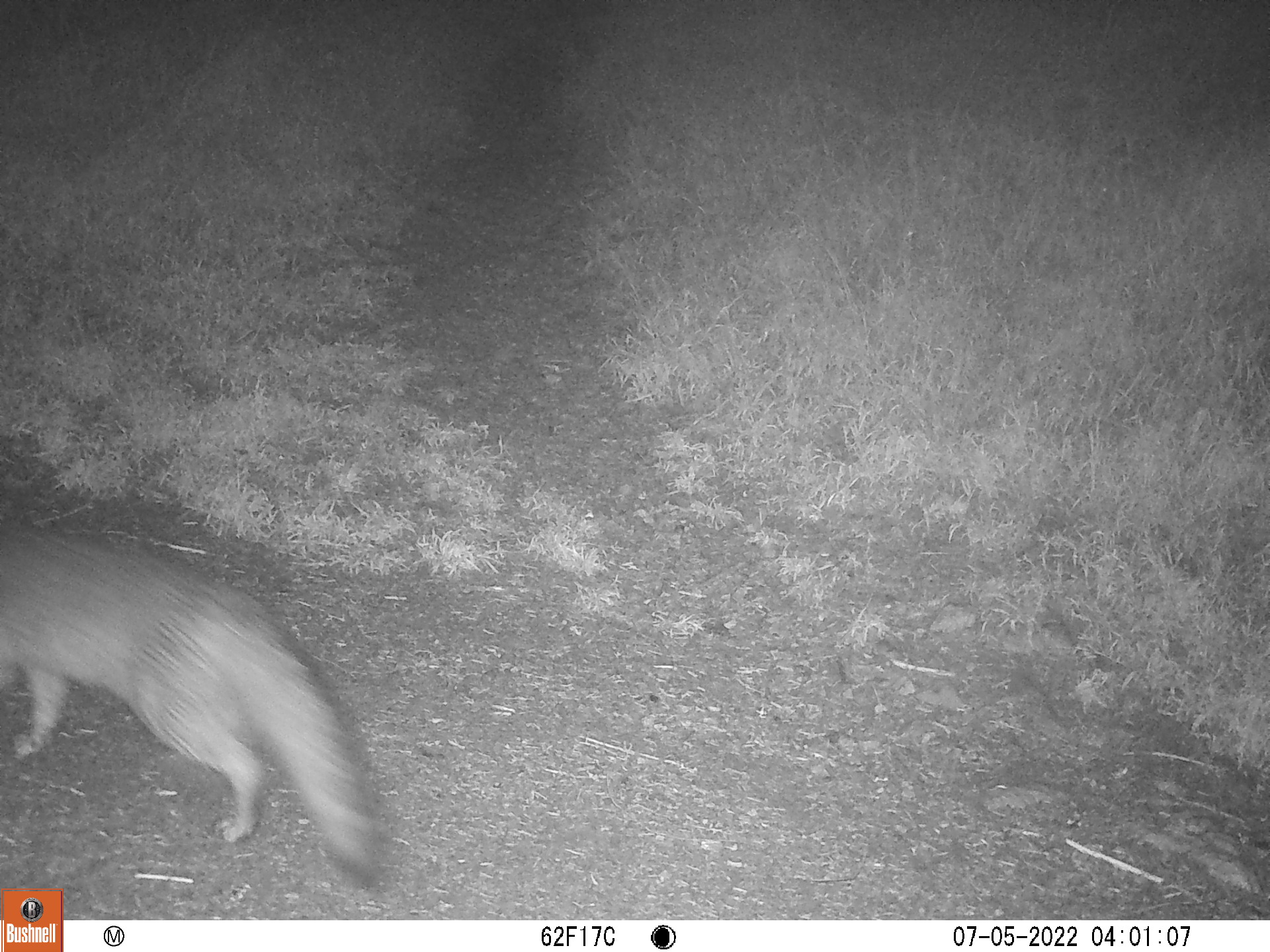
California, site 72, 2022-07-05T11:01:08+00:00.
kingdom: Animalia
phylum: Chordata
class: Mammalia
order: Carnivora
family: Canidae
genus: Urocyon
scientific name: Urocyon cinereoargenteus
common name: gray fox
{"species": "gray fox (Urocyon cinereoargenteus)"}